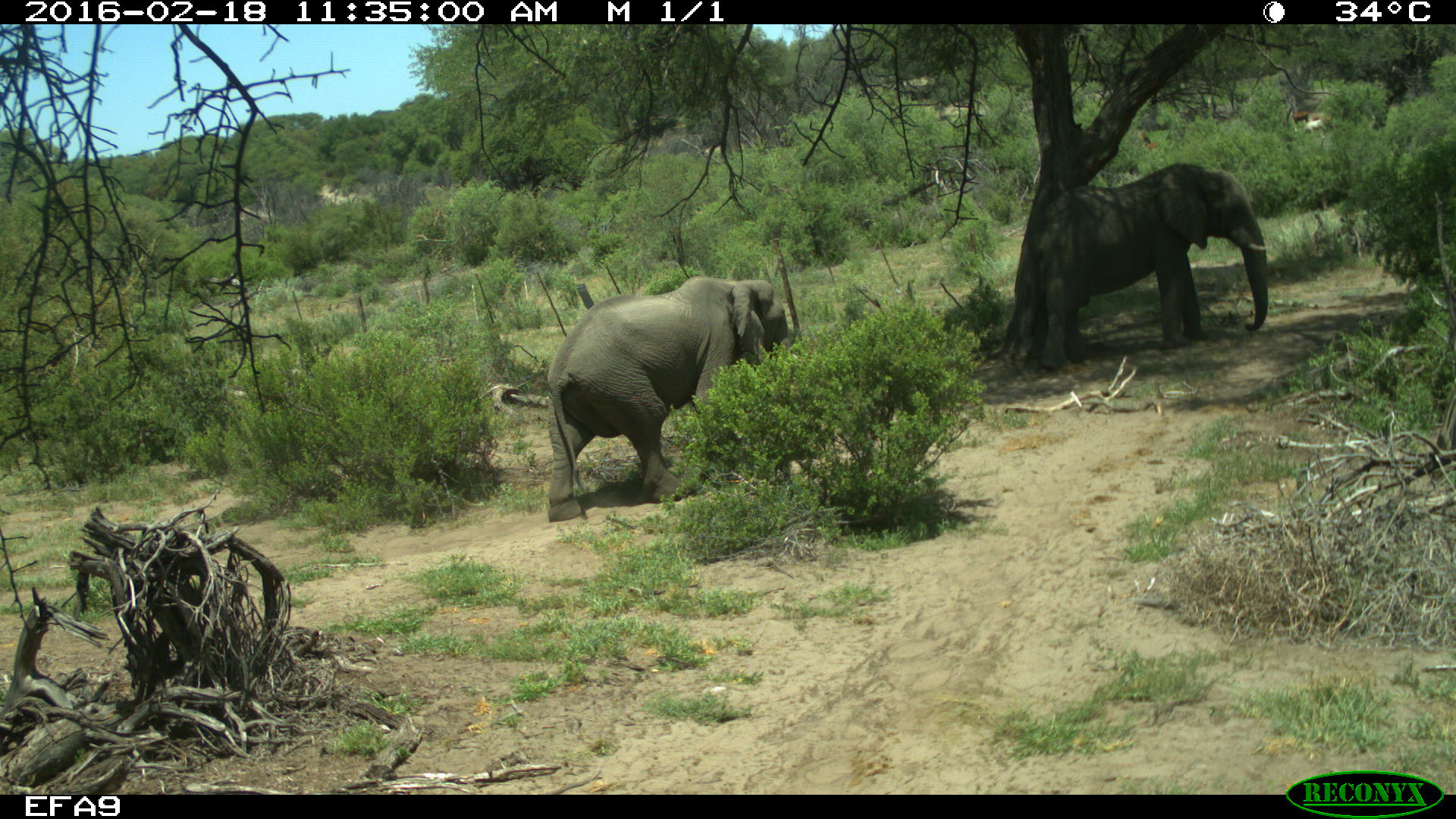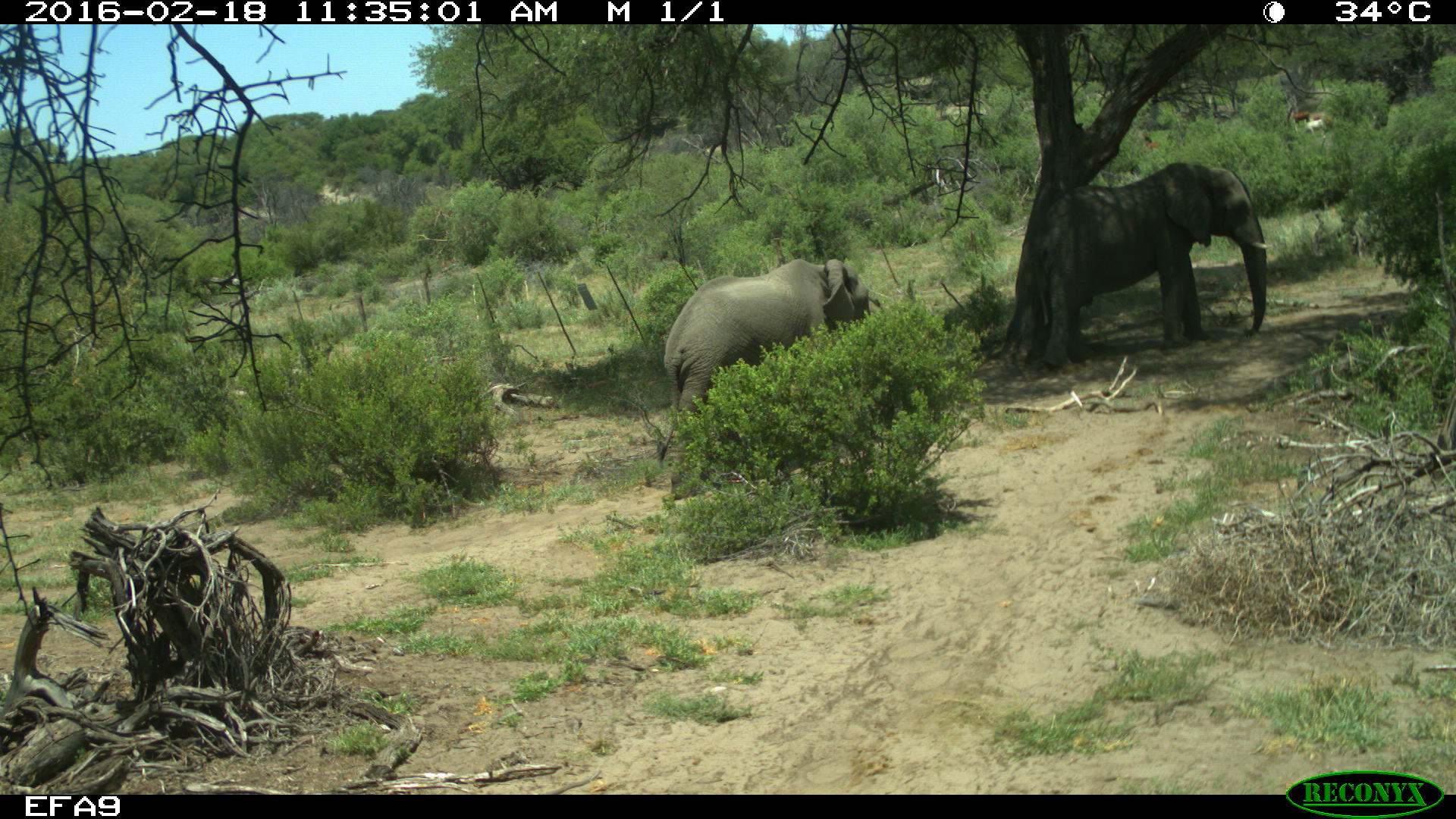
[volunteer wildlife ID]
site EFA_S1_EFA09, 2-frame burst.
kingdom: Animalia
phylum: Chordata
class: Mammalia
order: Proboscidea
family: Elephantidae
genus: Loxodonta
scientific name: Loxodonta africana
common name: african bush elephant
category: elephant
Elephant (african bush elephant) (Loxodonta africana), count 2. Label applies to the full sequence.